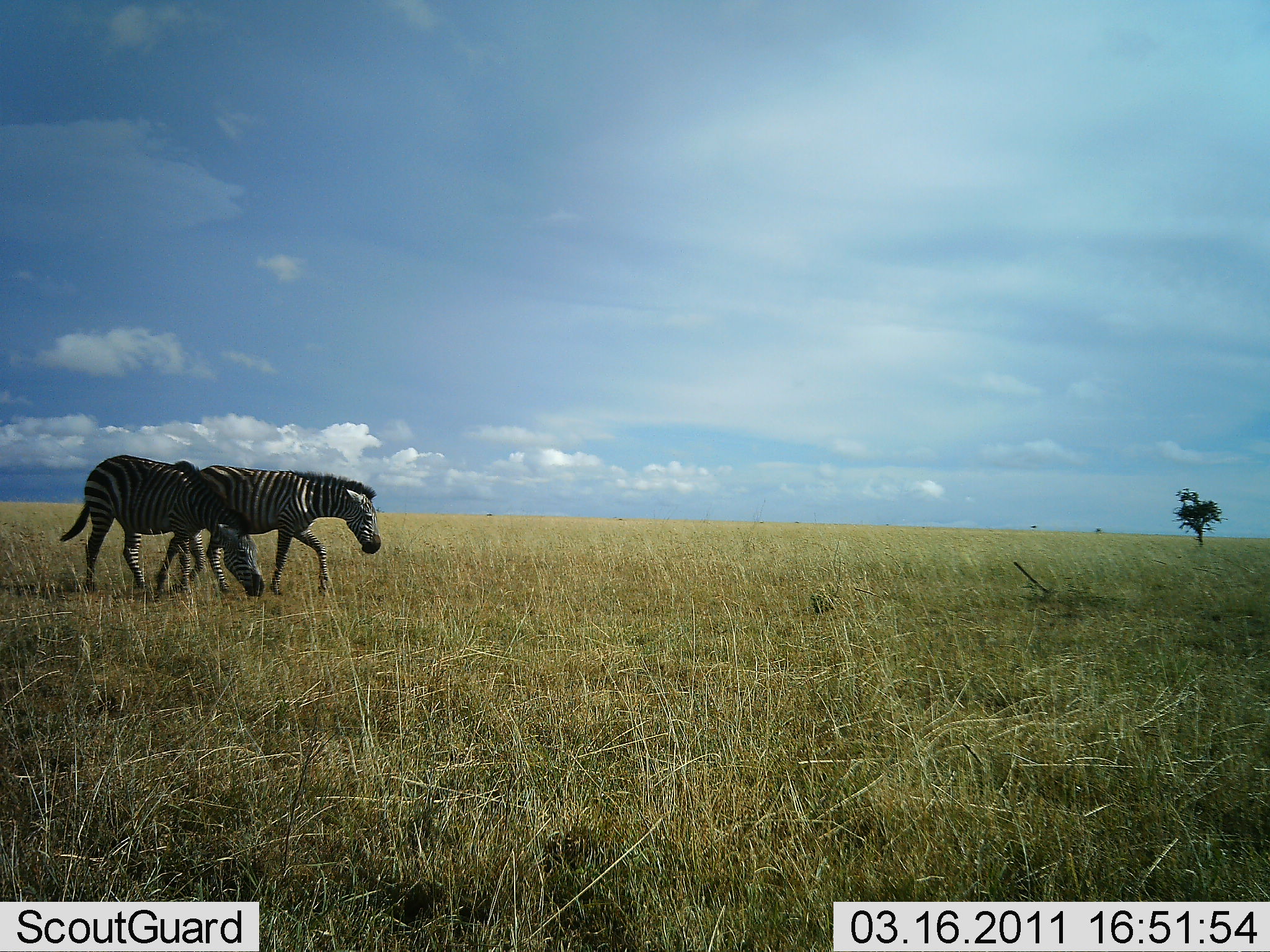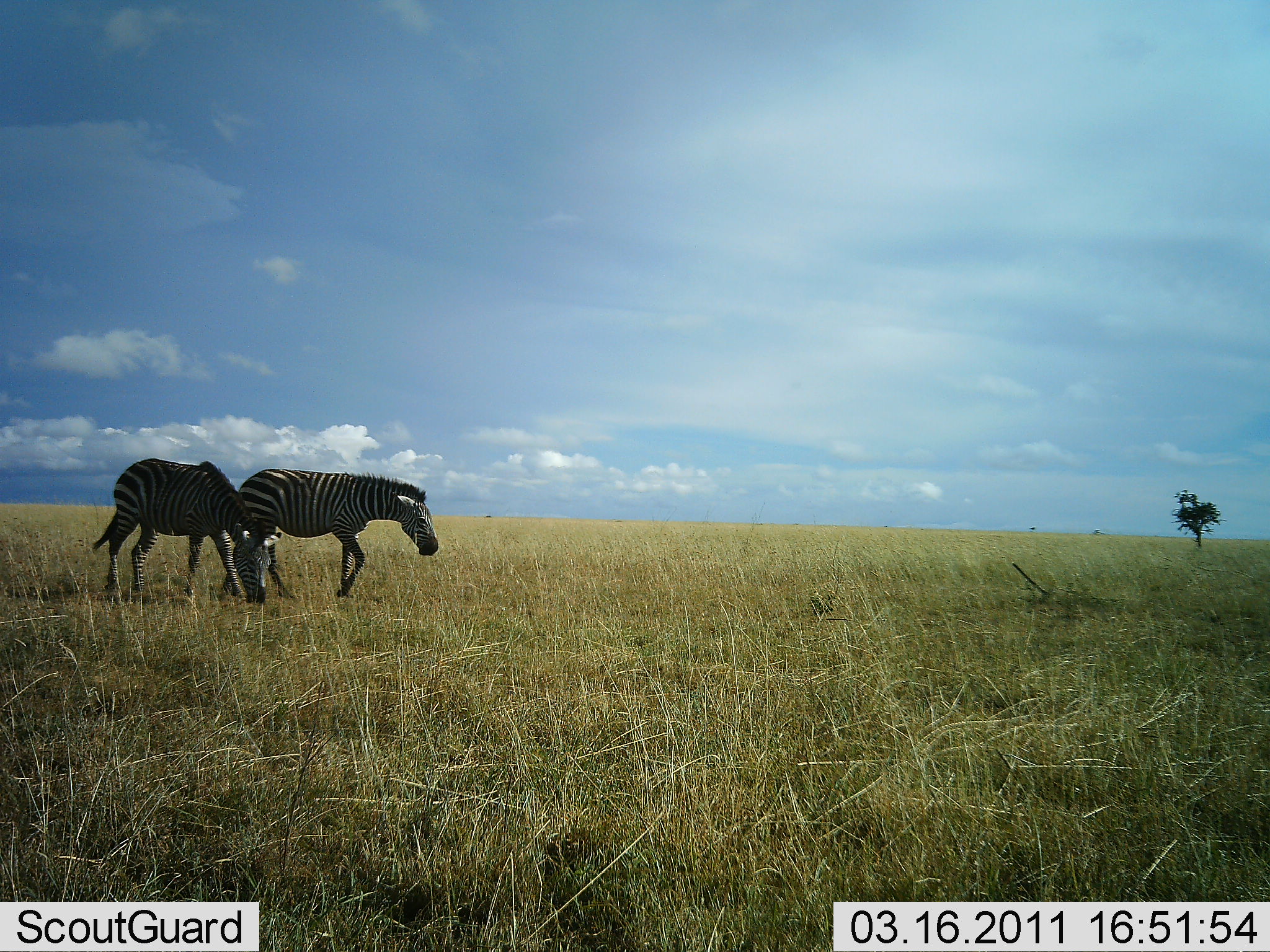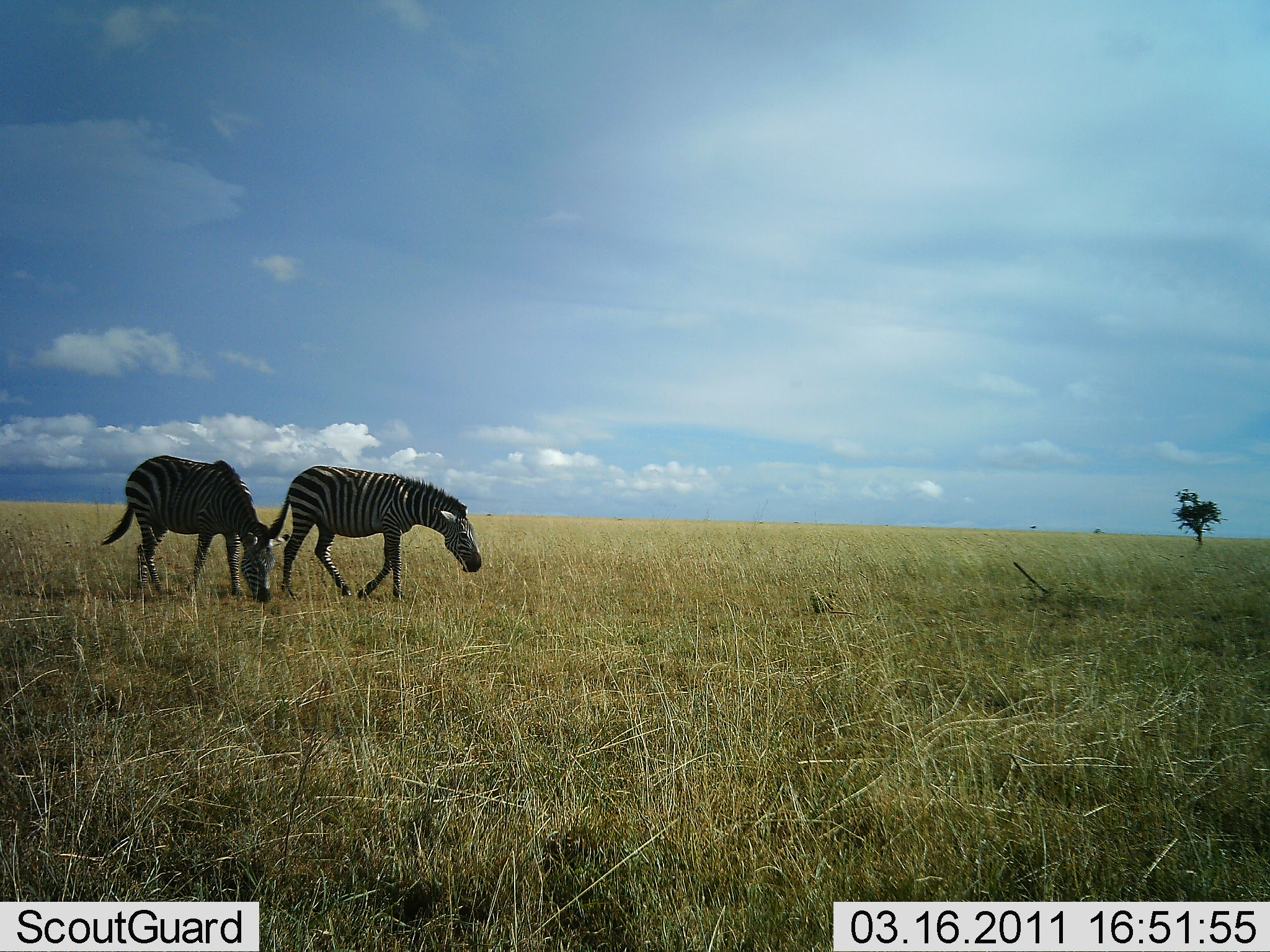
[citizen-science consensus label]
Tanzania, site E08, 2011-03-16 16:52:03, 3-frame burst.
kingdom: Animalia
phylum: Chordata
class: Mammalia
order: Perissodactyla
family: Equidae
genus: Equus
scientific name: Equus quagga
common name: plains zebra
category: zebra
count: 2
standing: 17%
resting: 0%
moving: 75%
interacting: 0%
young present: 0%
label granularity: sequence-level